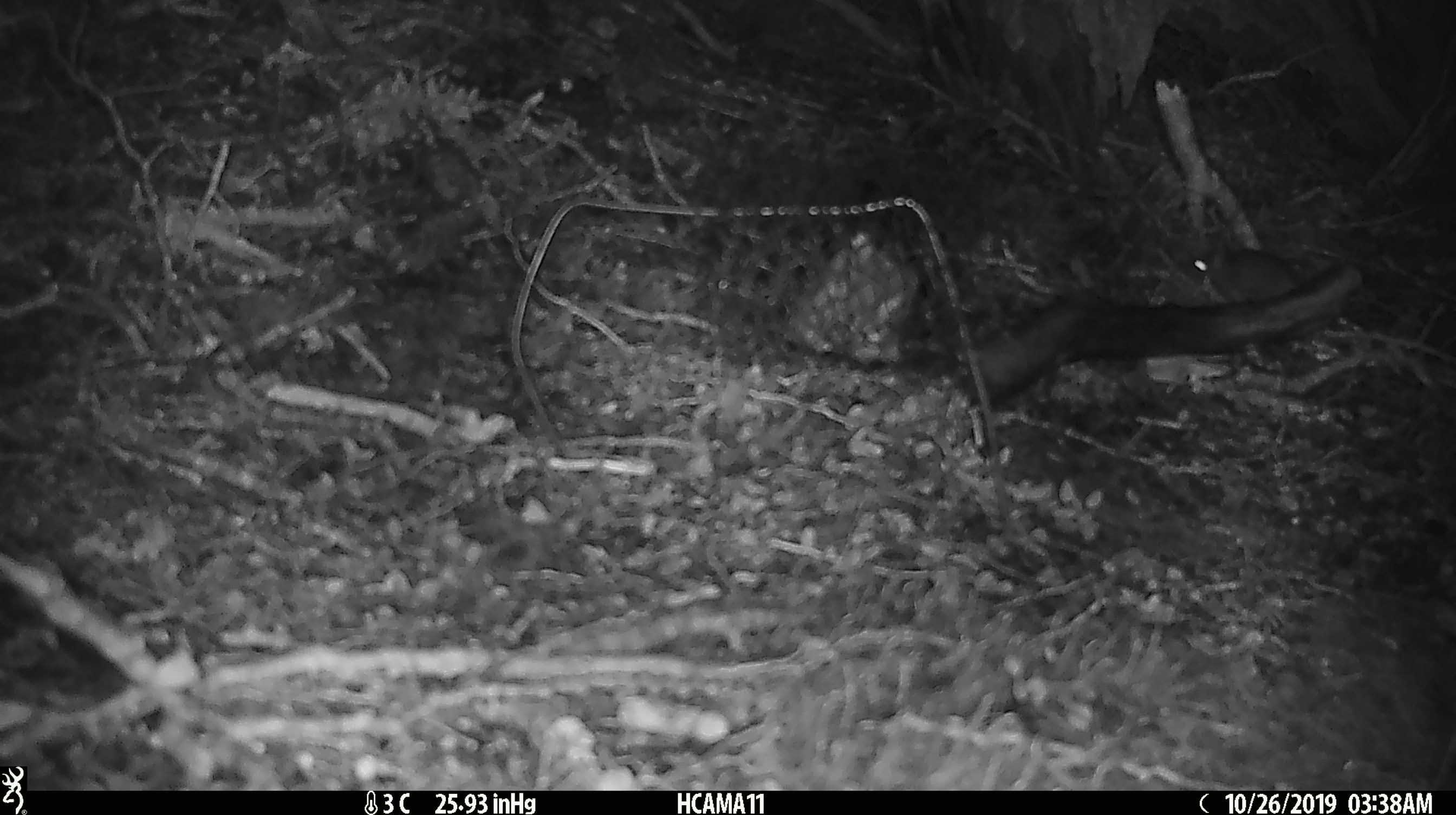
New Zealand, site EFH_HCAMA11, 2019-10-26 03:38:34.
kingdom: Animalia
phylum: Chordata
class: Mammalia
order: Rodentia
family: Muridae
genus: Mus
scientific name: Mus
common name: mouse